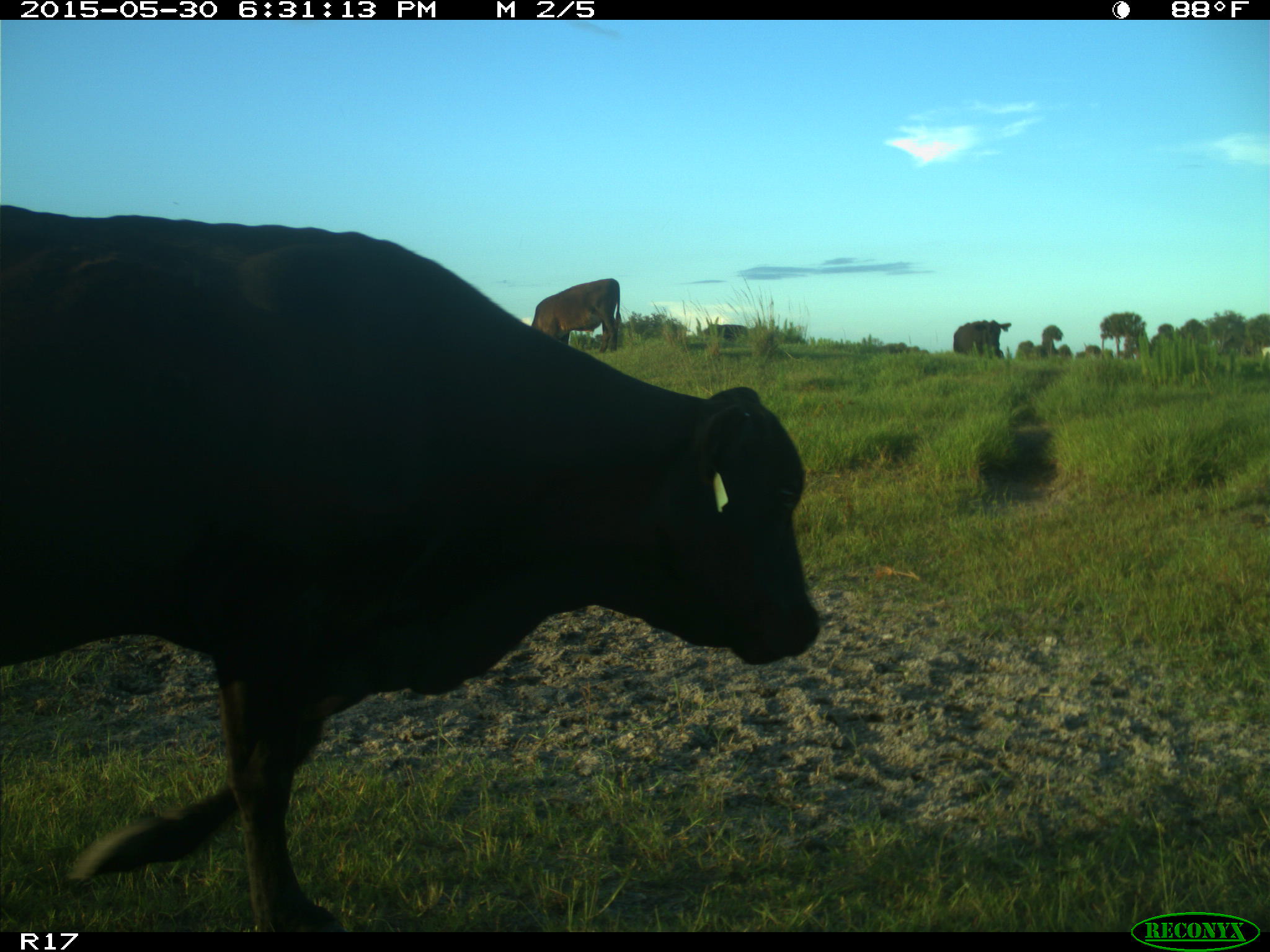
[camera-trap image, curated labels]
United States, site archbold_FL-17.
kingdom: Animalia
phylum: Chordata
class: Mammalia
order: Artiodactyla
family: Bovidae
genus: Bos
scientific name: Bos taurus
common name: domestic cow